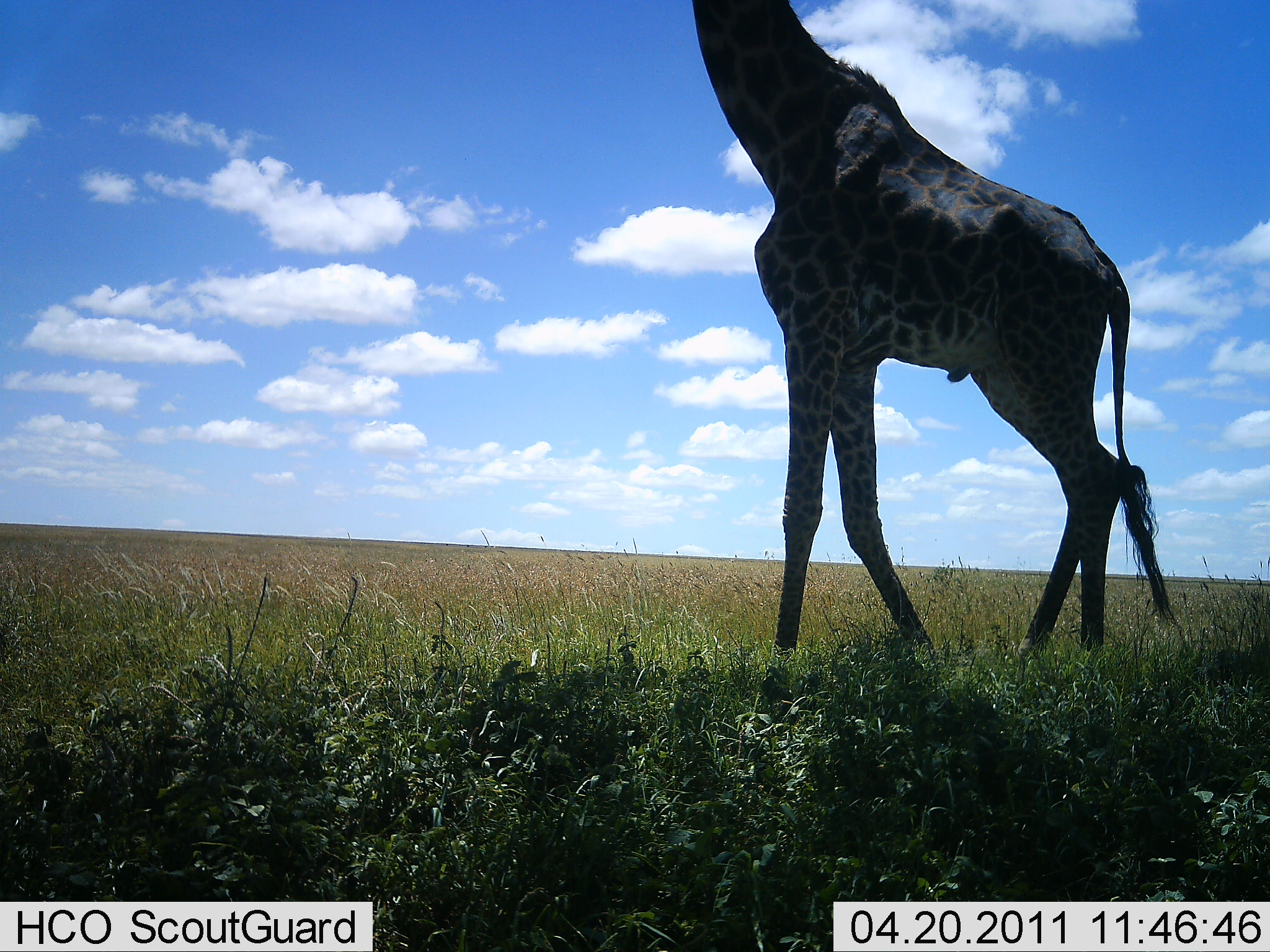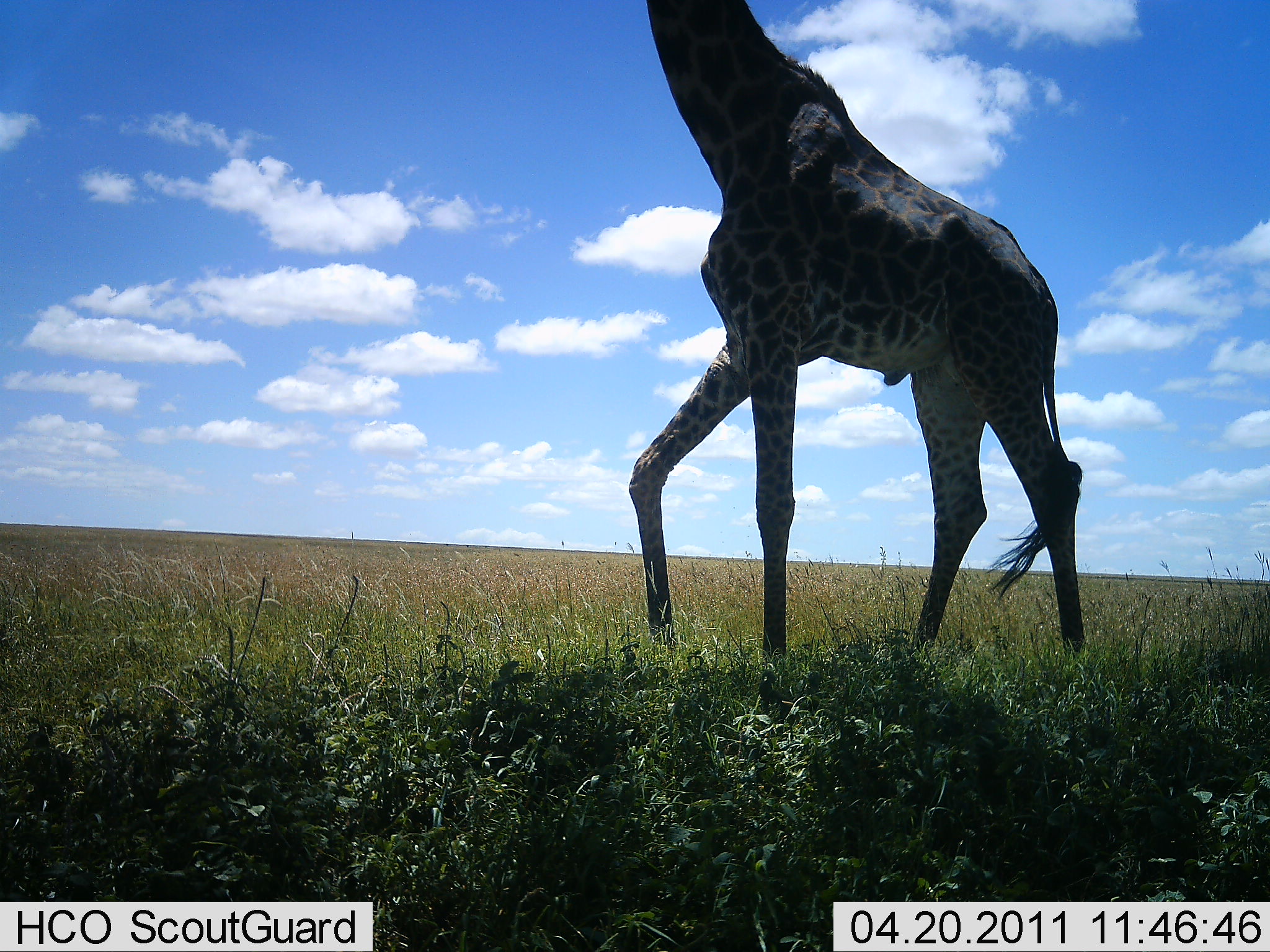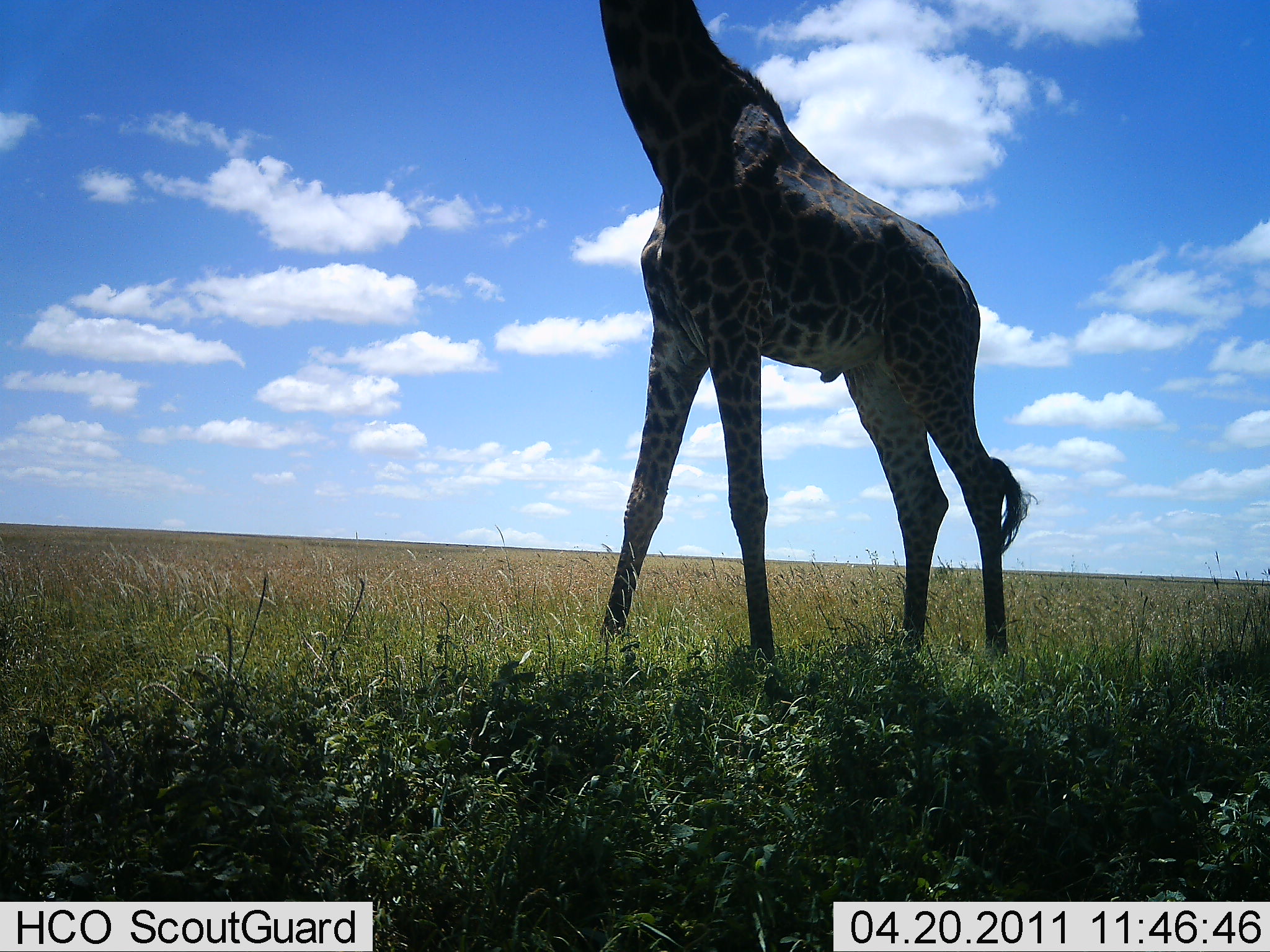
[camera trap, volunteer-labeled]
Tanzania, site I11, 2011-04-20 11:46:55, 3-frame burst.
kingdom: Animalia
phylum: Chordata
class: Mammalia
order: Artiodactyla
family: Giraffidae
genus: Giraffa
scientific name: Giraffa camelopardalis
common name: giraffe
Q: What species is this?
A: Giraffe (Giraffa camelopardalis).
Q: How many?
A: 1.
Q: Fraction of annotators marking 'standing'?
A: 0%.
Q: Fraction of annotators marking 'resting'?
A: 0%.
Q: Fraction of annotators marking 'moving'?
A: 86%.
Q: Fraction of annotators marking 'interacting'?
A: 0%.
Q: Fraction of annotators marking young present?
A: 0%.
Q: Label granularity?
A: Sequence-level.